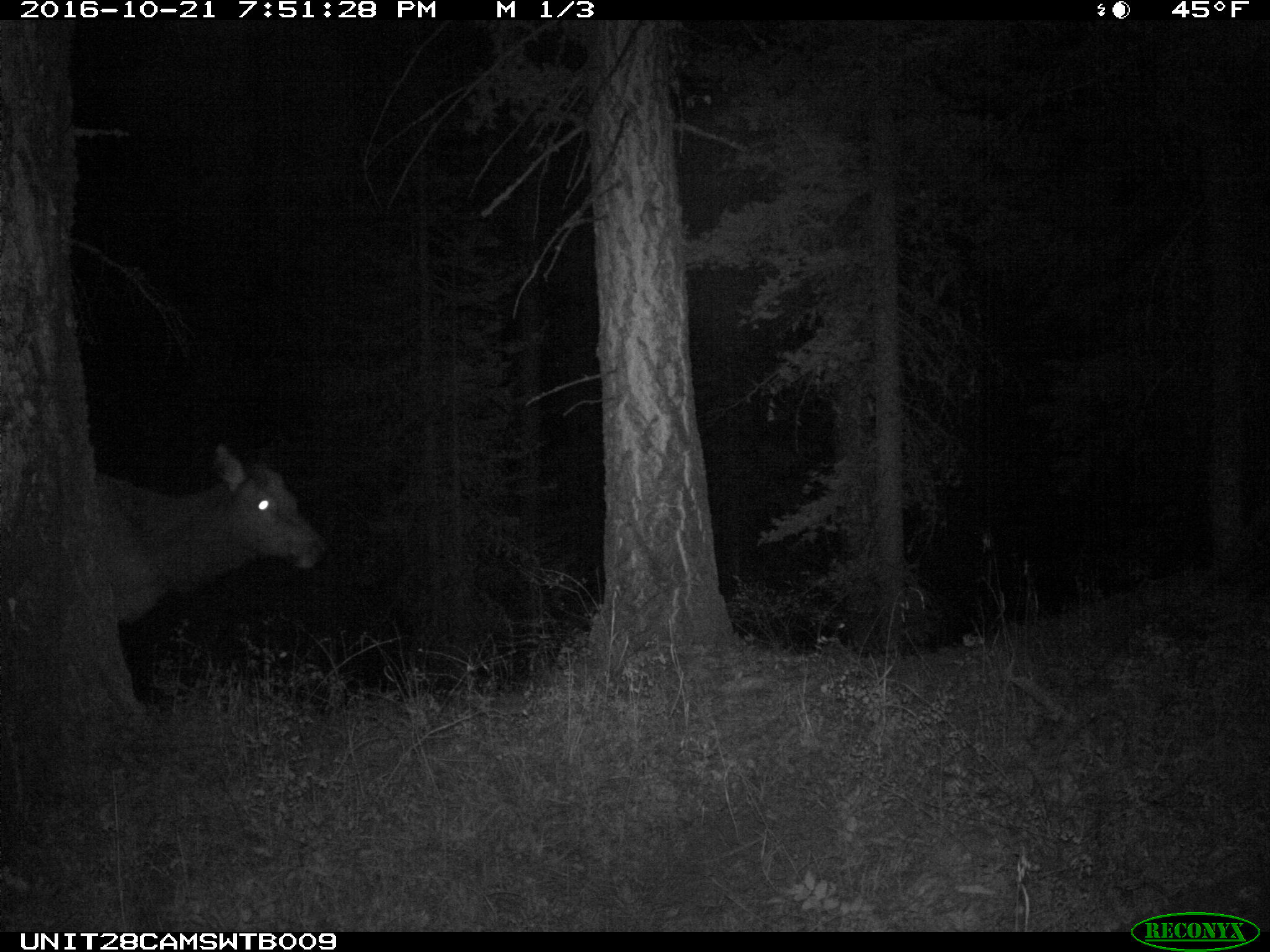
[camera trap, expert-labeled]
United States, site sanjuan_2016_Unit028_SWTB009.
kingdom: Animalia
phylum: Chordata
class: Mammalia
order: Artiodactyla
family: Cervidae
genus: Cervus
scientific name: Cervus elaphus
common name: red deer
Cervus elaphus (red deer).